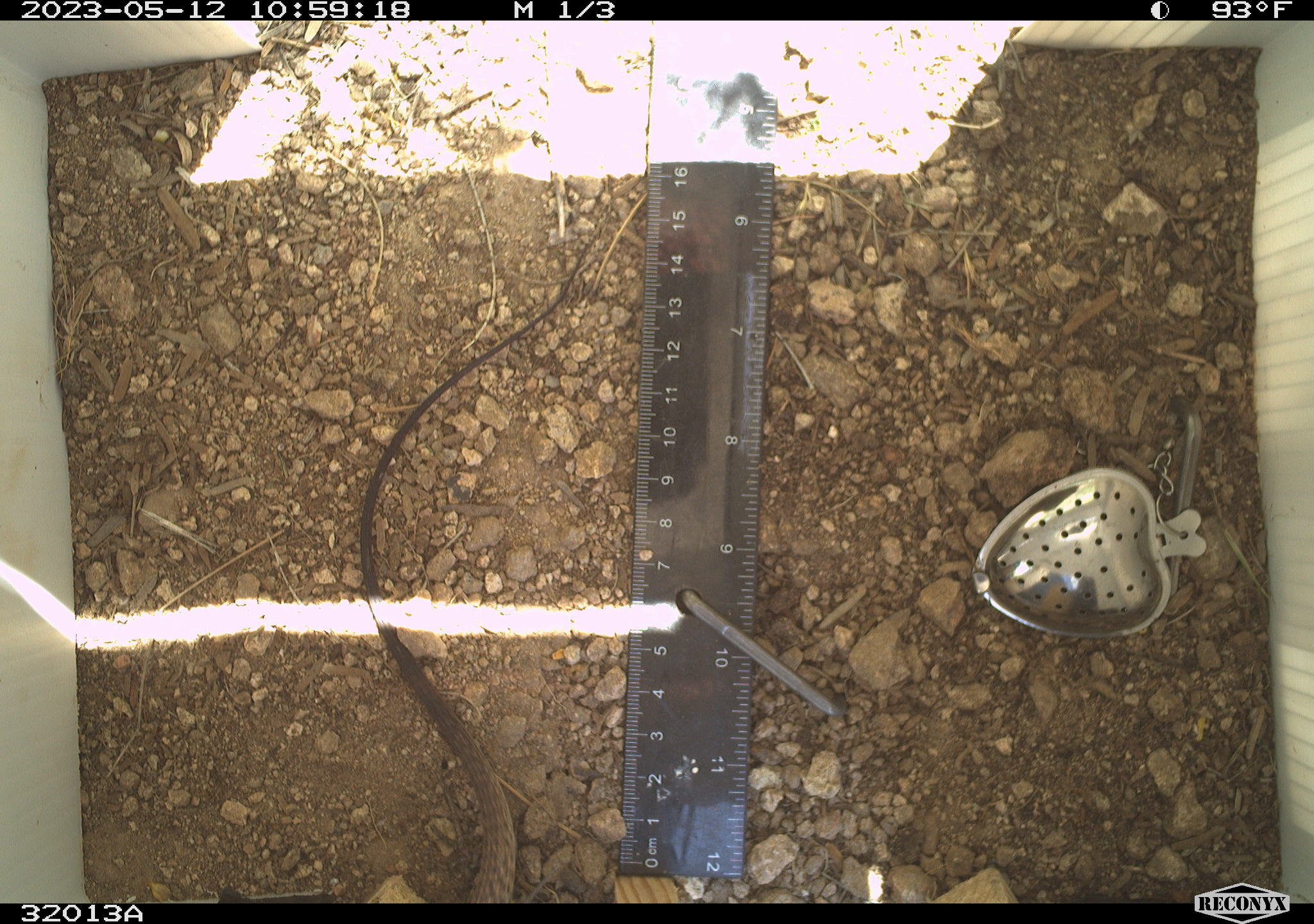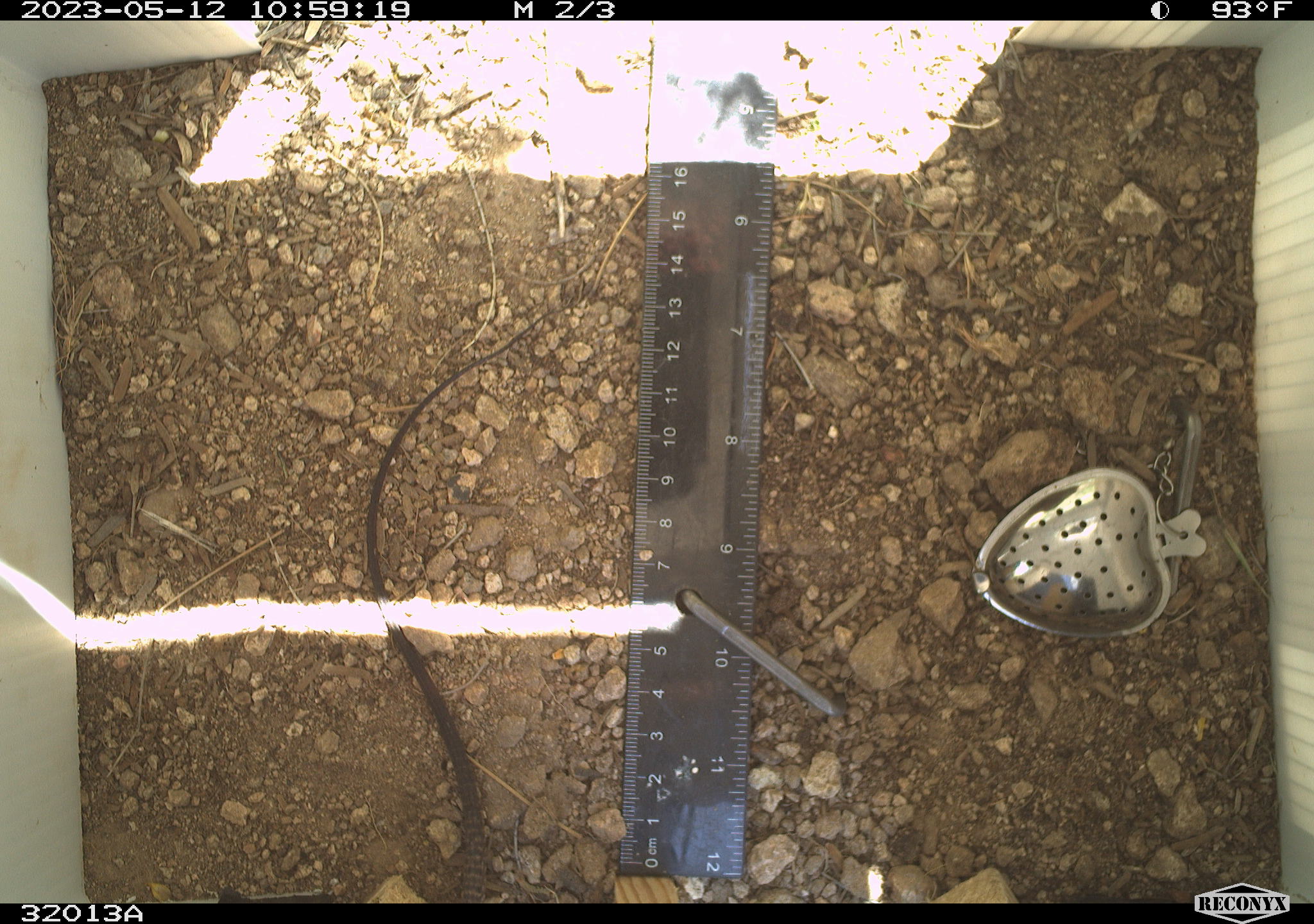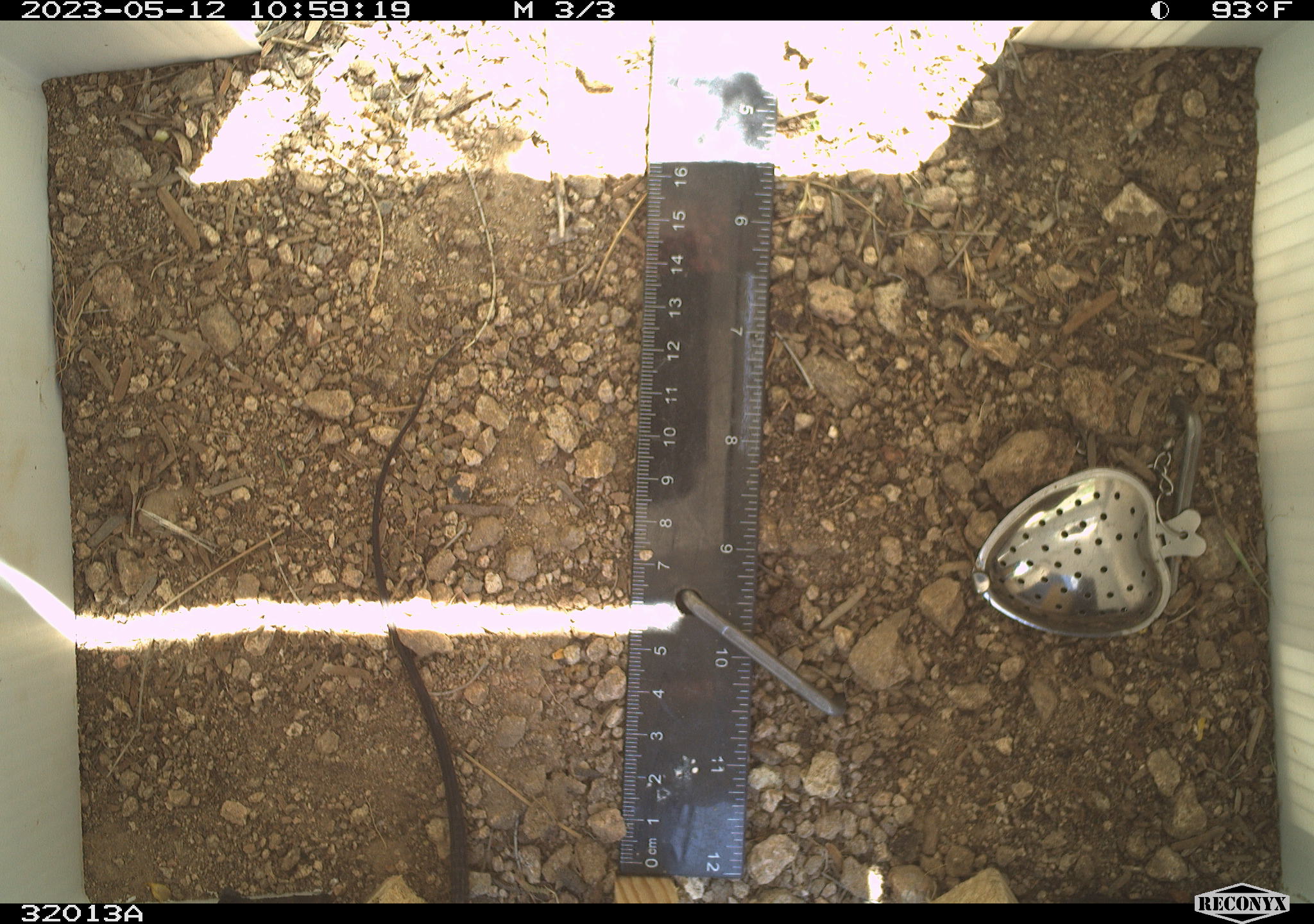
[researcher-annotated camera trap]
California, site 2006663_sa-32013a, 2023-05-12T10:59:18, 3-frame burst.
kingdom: Animalia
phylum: Chordata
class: Reptilia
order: Squamata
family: Teiidae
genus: Aspidoscelis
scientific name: Aspidoscelis tigris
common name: western whiptail